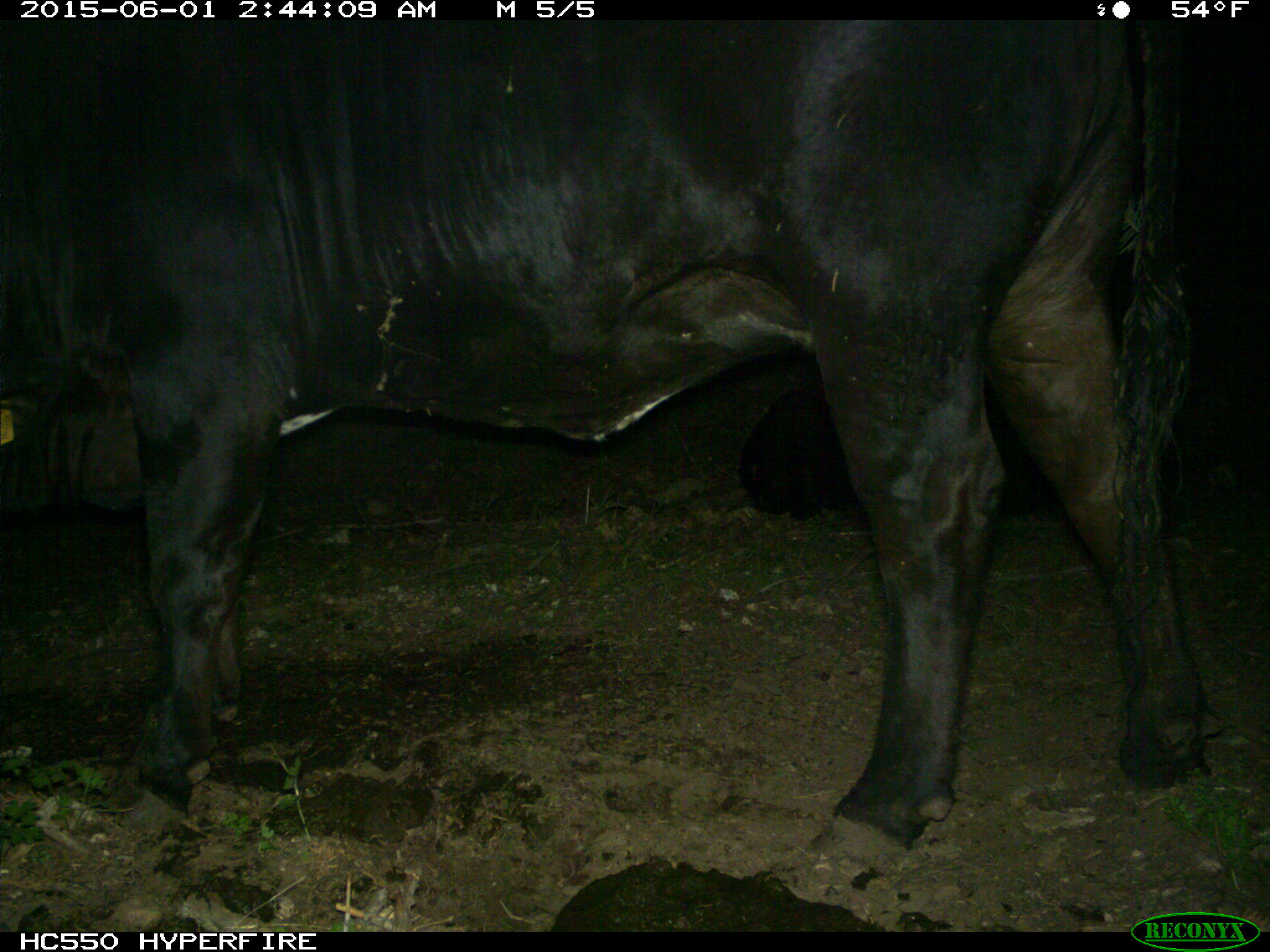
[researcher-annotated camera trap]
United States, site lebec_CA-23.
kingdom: Animalia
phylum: Chordata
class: Mammalia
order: Artiodactyla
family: Bovidae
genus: Bos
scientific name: Bos taurus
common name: domestic cow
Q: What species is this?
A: Bos taurus (domestic cow).